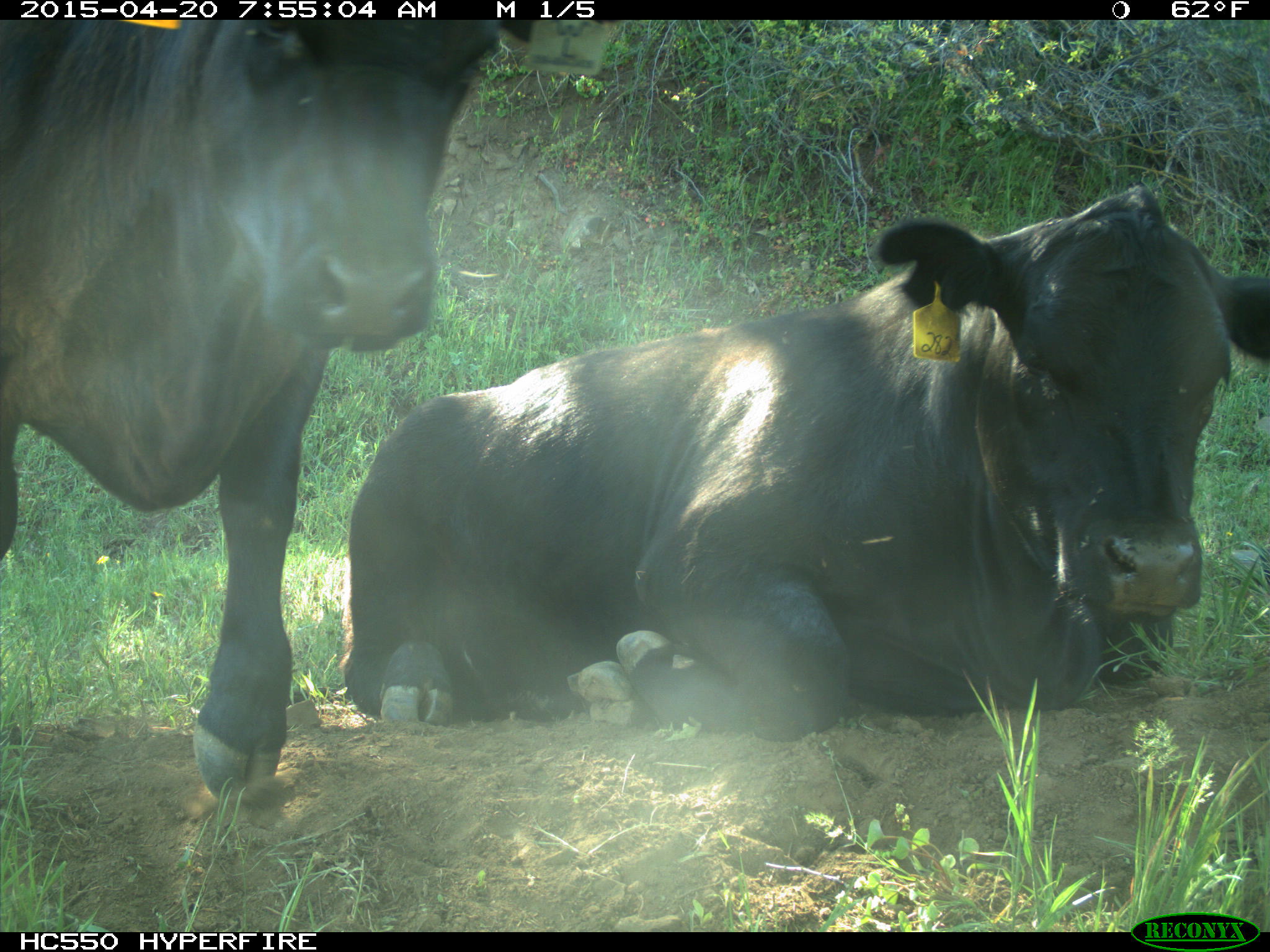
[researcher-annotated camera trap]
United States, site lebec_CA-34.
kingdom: Animalia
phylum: Chordata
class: Mammalia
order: Artiodactyla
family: Bovidae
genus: Bos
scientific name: Bos taurus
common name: domestic cow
Bos taurus (domestic cow).